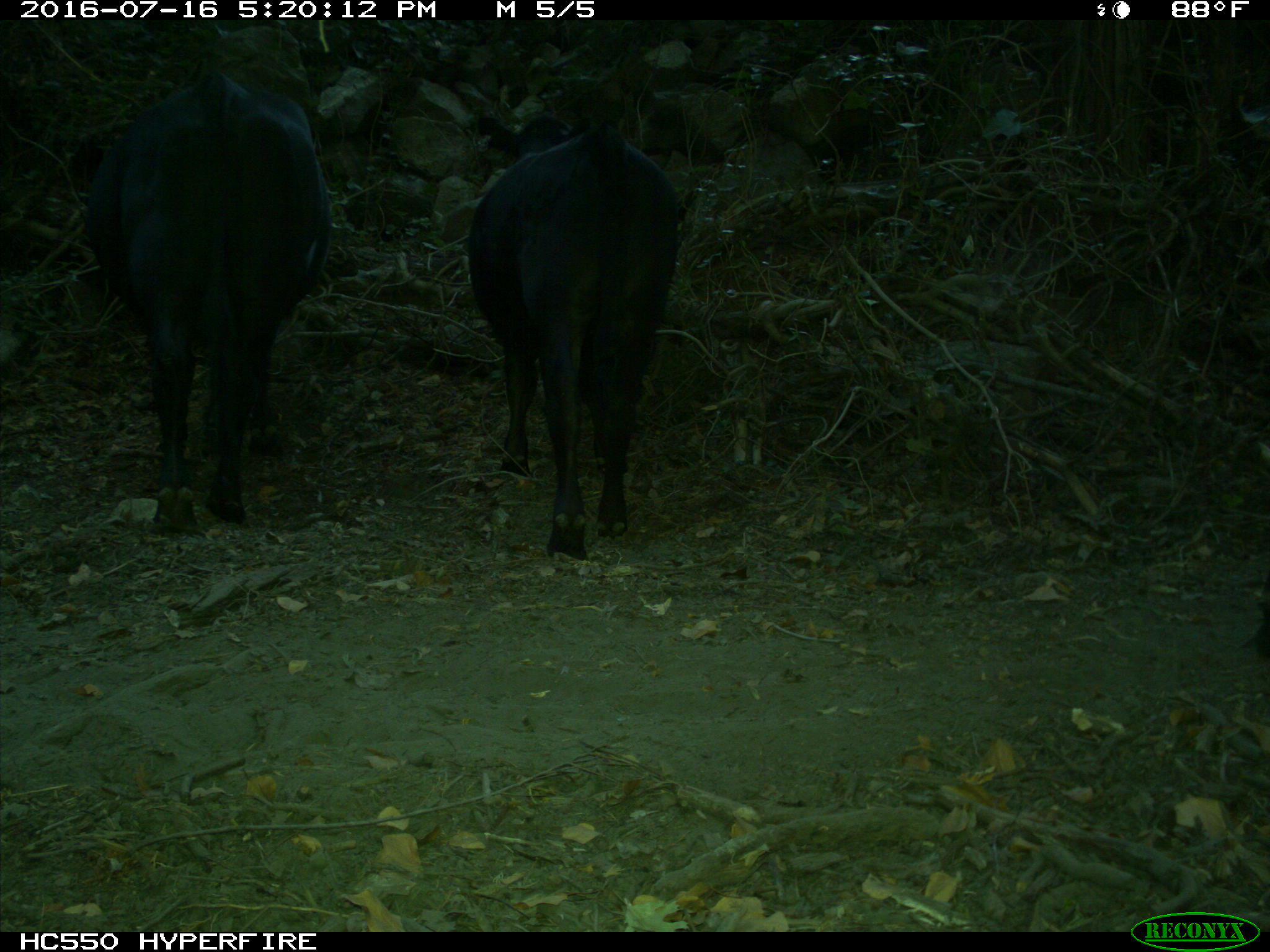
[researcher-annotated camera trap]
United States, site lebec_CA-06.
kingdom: Animalia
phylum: Chordata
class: Mammalia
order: Artiodactyla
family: Bovidae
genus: Bos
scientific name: Bos taurus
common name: domestic cow